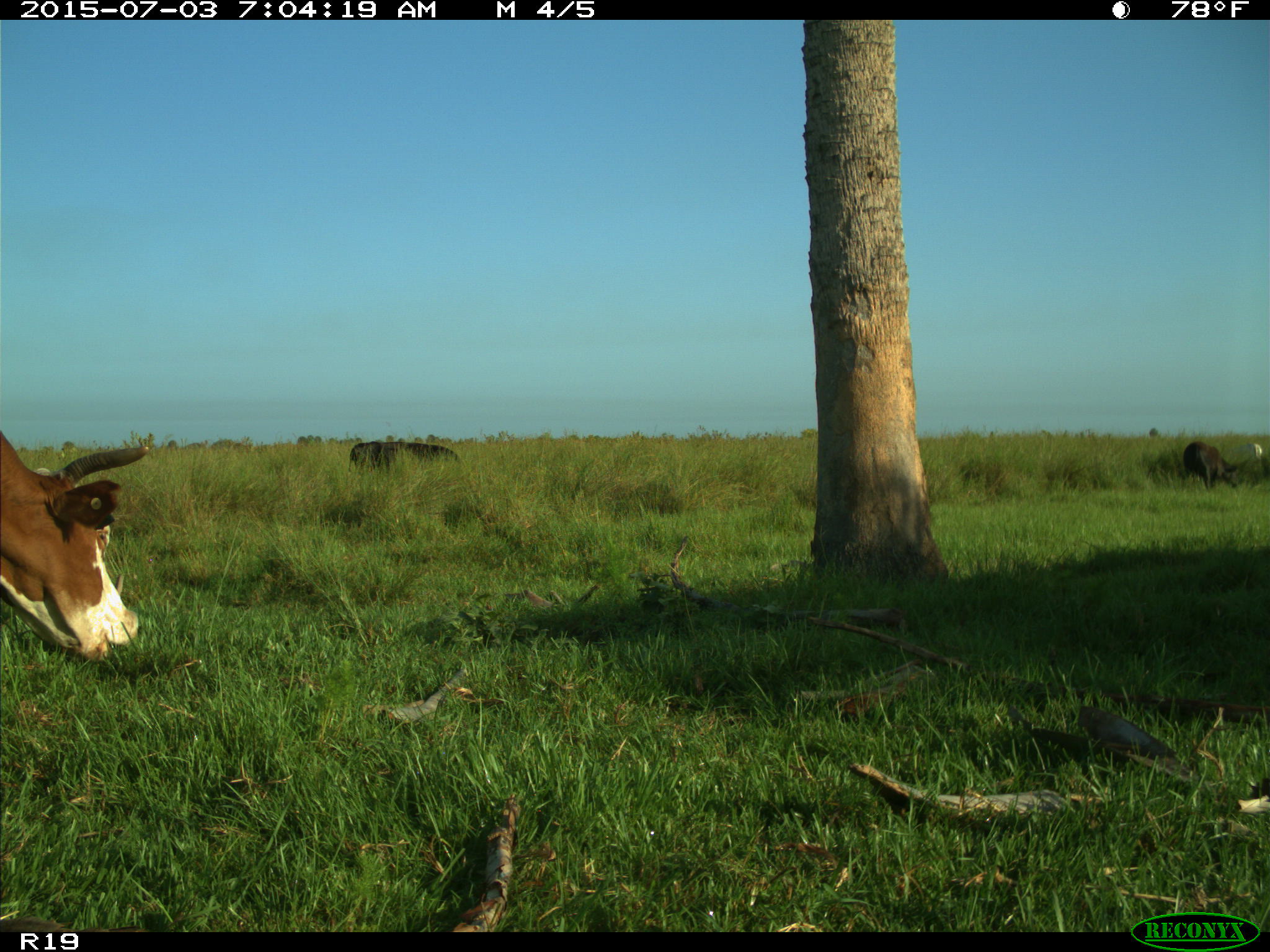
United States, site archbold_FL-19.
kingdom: Animalia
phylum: Chordata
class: Mammalia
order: Artiodactyla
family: Bovidae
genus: Bos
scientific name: Bos taurus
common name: domestic cow